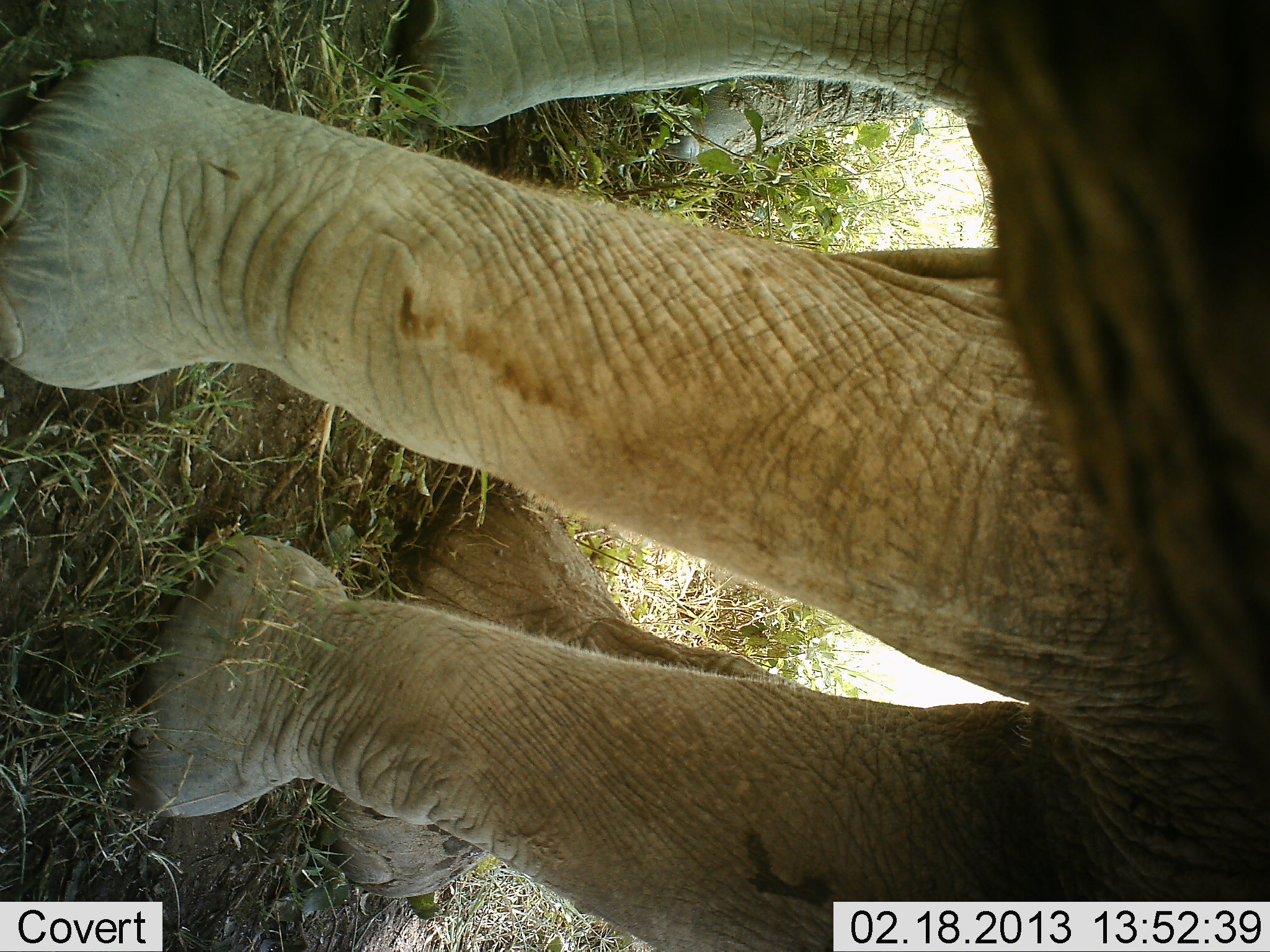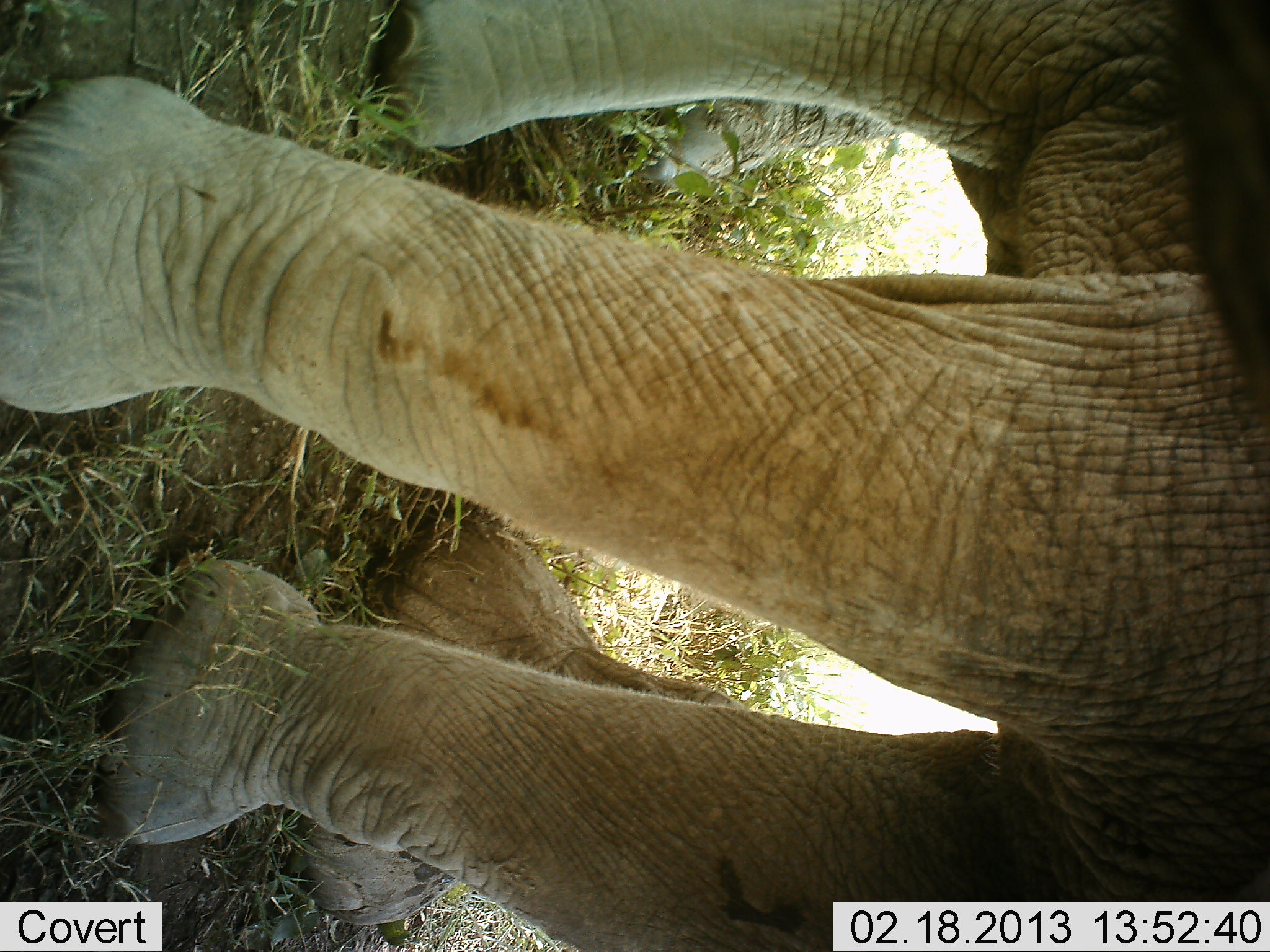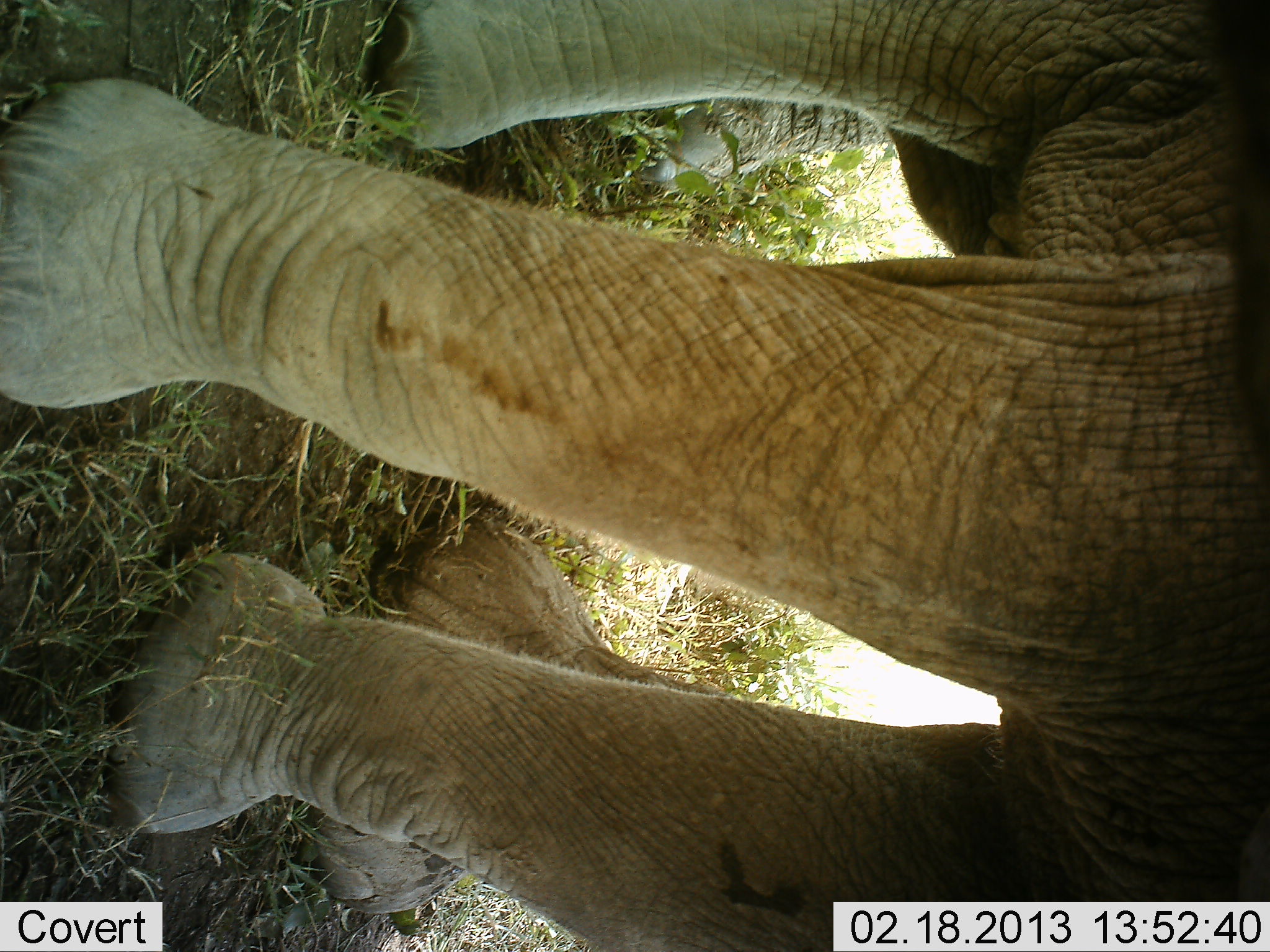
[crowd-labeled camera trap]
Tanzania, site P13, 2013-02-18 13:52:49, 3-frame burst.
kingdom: Animalia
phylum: Chordata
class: Mammalia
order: Proboscidea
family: Elephantidae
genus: Loxodonta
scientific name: Loxodonta africana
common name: african bush elephant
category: elephant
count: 1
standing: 86%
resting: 3%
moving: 3%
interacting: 5%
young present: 14%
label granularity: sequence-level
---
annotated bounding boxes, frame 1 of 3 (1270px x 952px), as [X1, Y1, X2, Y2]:
animal: [0, 0, 1270, 952]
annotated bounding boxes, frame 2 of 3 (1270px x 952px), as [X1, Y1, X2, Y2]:
animal: [1, 1, 1268, 952]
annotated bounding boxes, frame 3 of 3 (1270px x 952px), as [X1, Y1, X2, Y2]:
animal: [1, 0, 1269, 952]